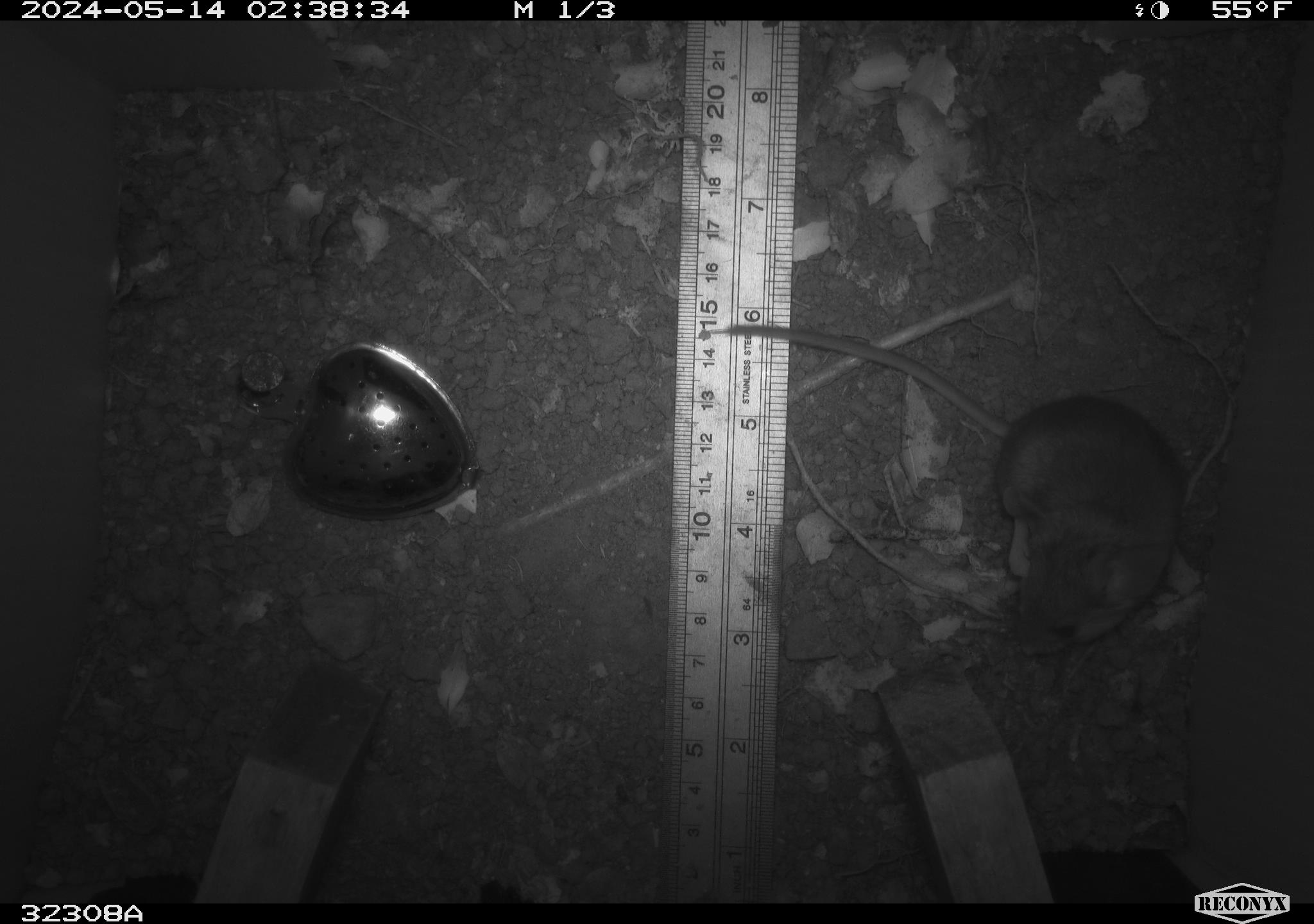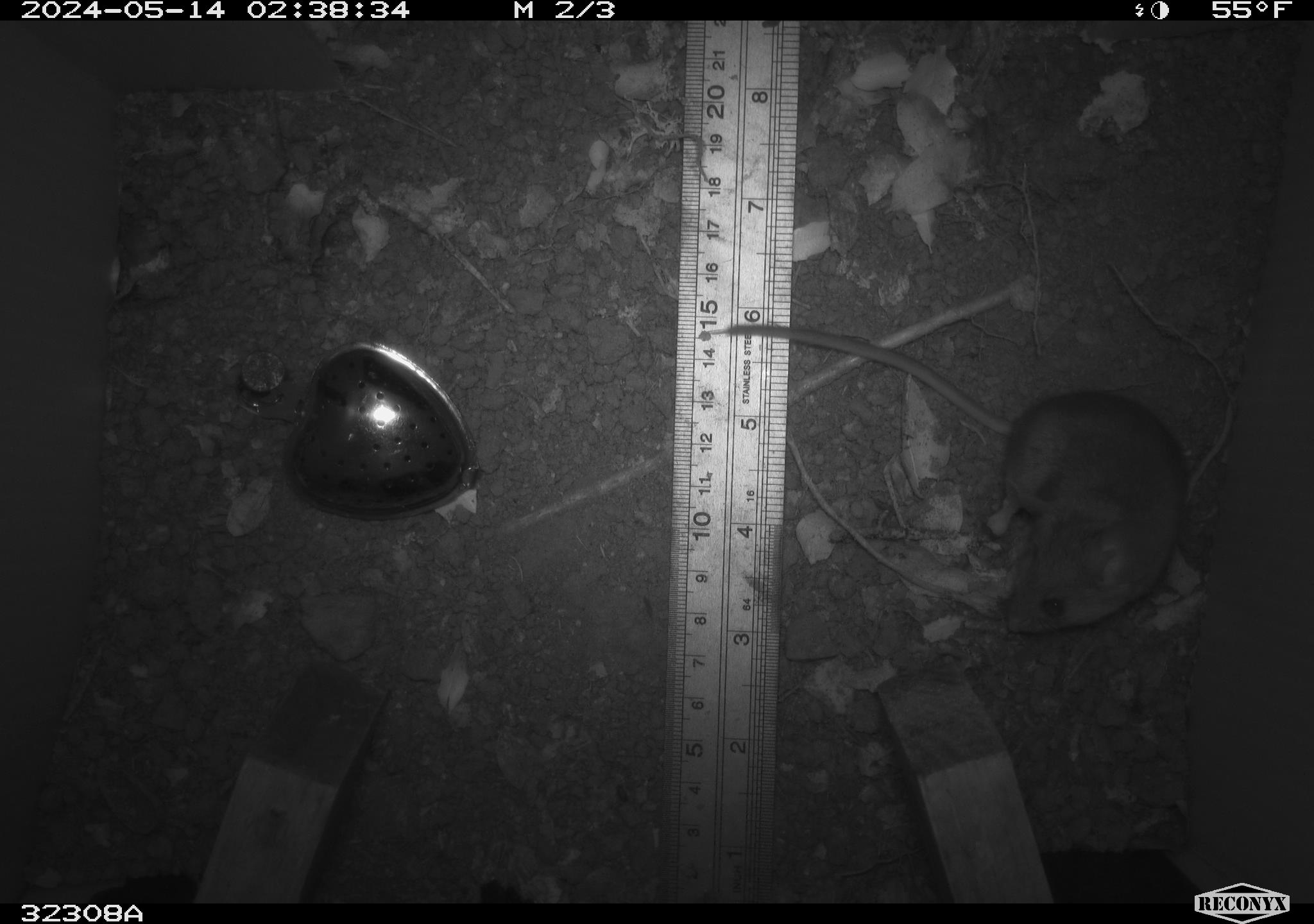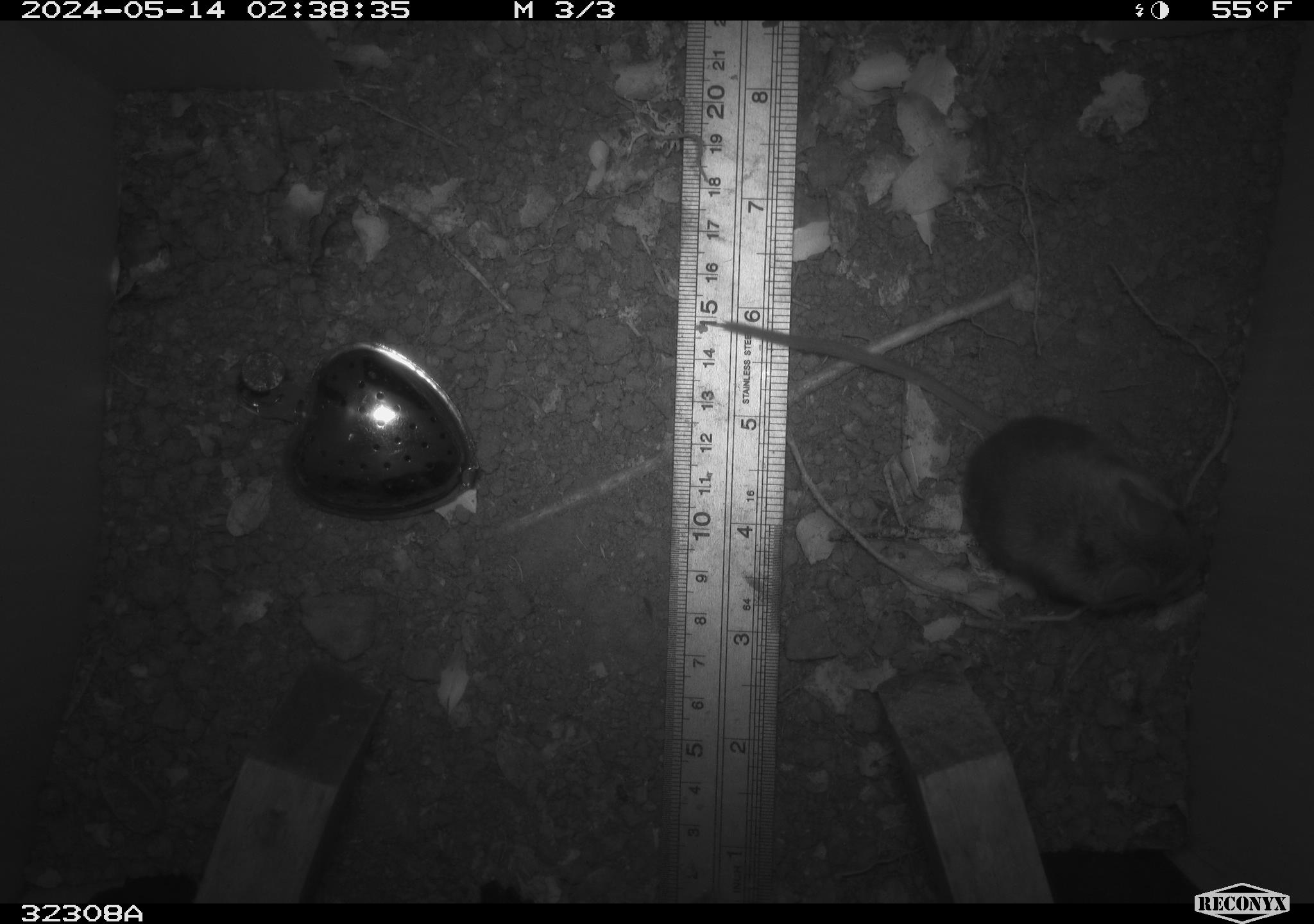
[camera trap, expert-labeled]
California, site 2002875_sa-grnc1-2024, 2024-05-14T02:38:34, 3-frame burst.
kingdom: Animalia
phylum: Chordata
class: Mammalia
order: Rodentia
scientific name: Rodentia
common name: rodent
Rodent (Rodentia).